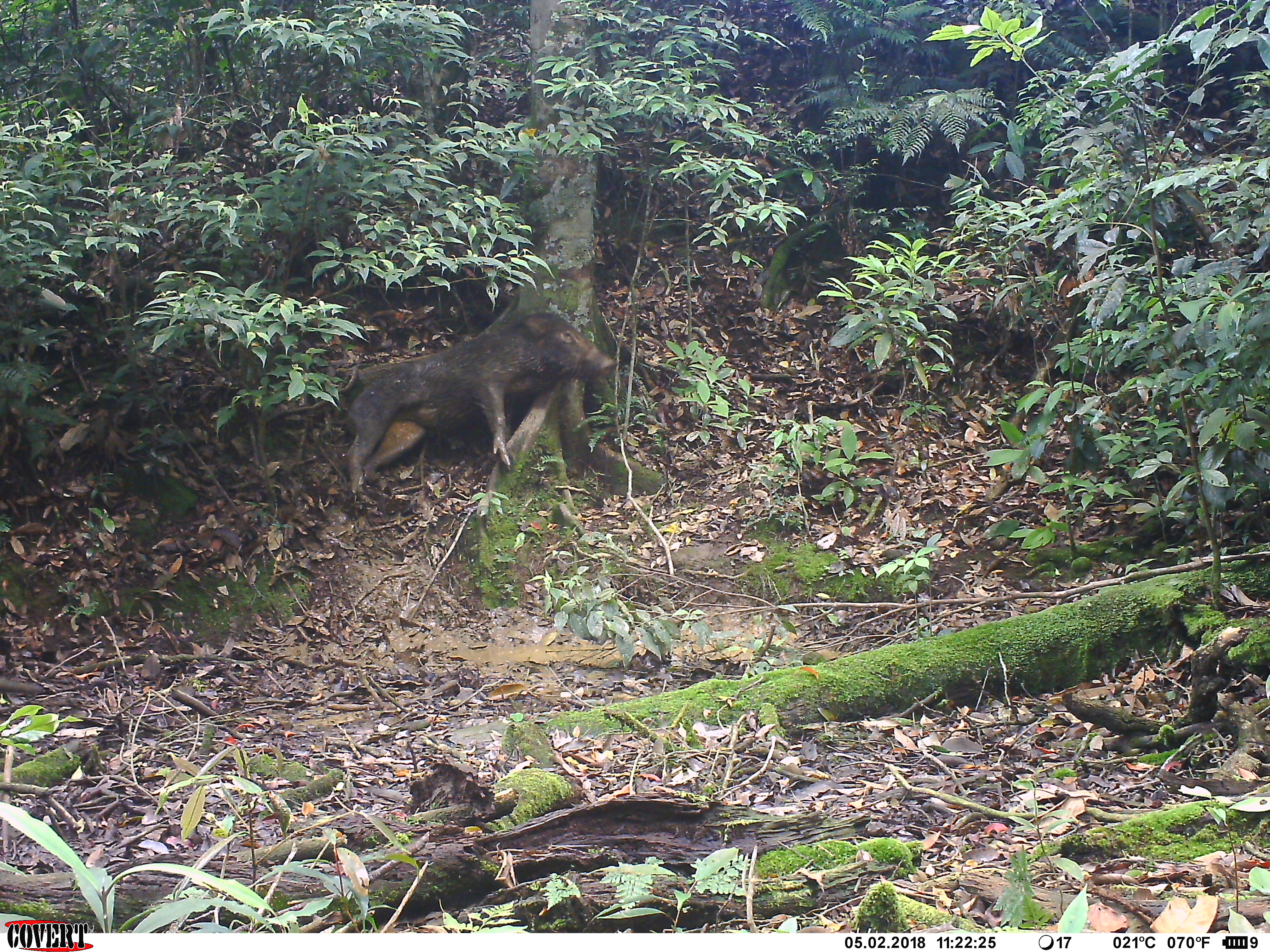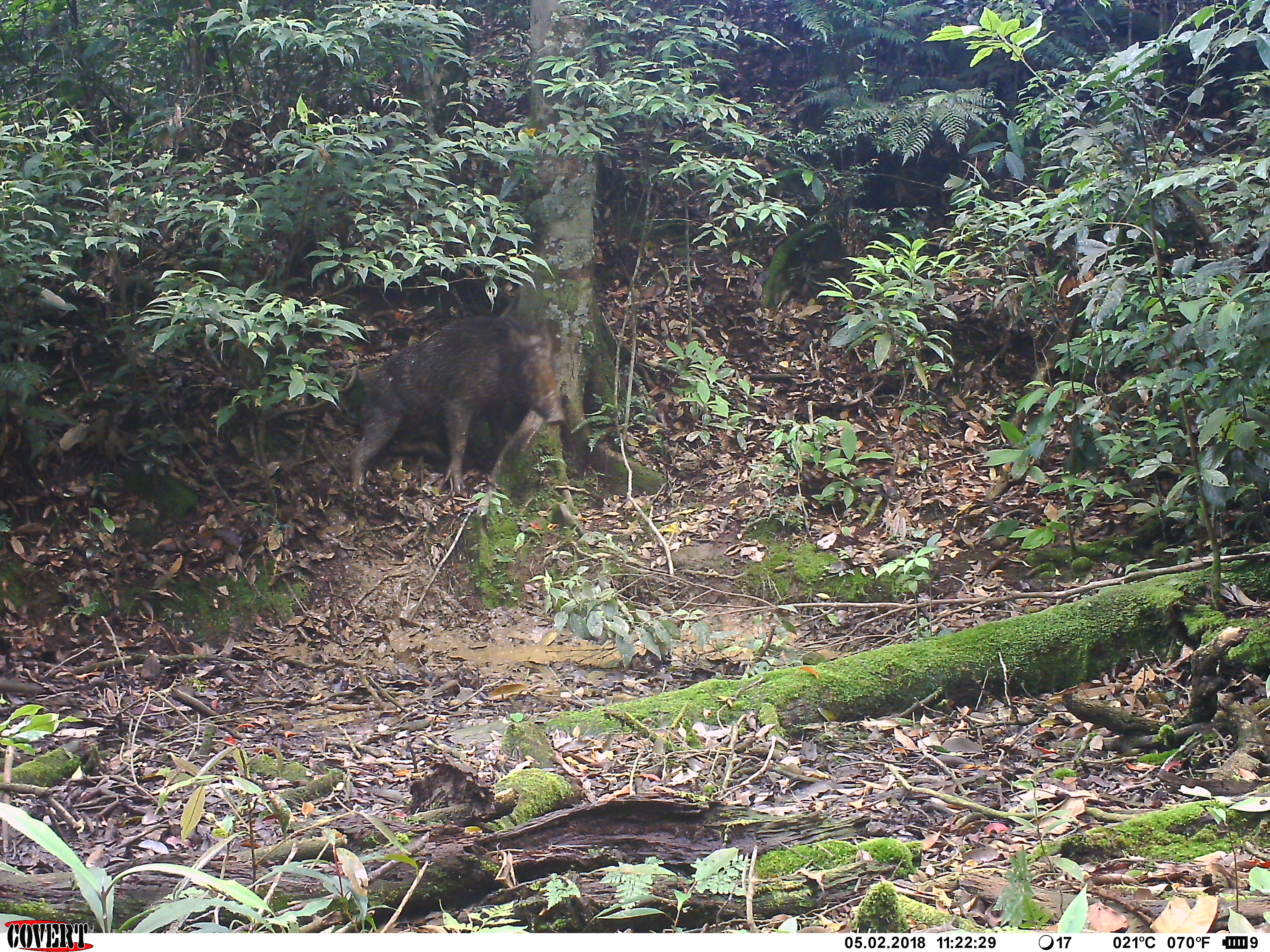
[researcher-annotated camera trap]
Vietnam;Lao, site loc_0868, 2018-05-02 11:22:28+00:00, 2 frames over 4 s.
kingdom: Animalia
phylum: Chordata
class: Mammalia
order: Artiodactyla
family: Suidae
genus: Sus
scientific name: Sus scrofa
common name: eurasian wild pig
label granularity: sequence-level